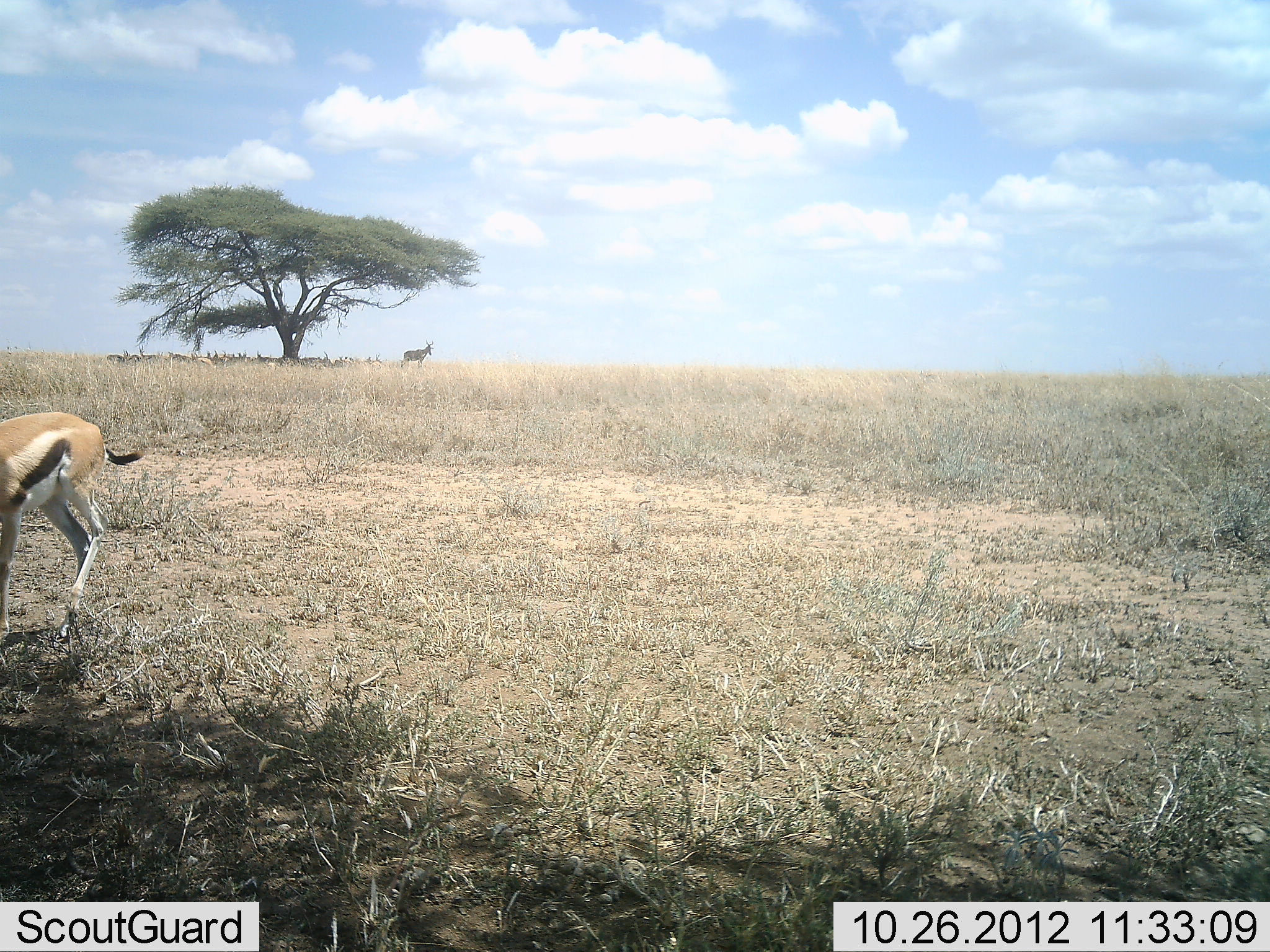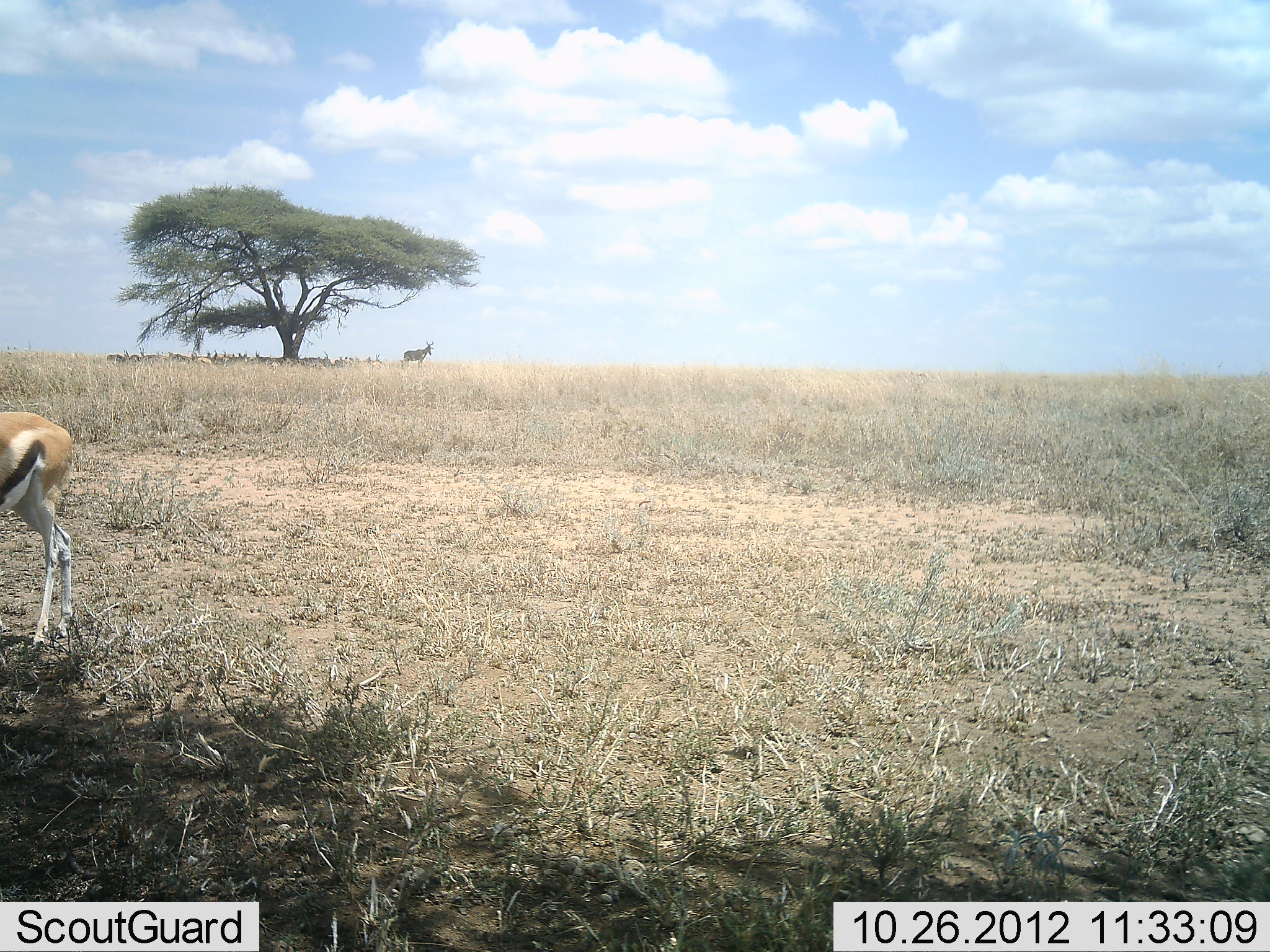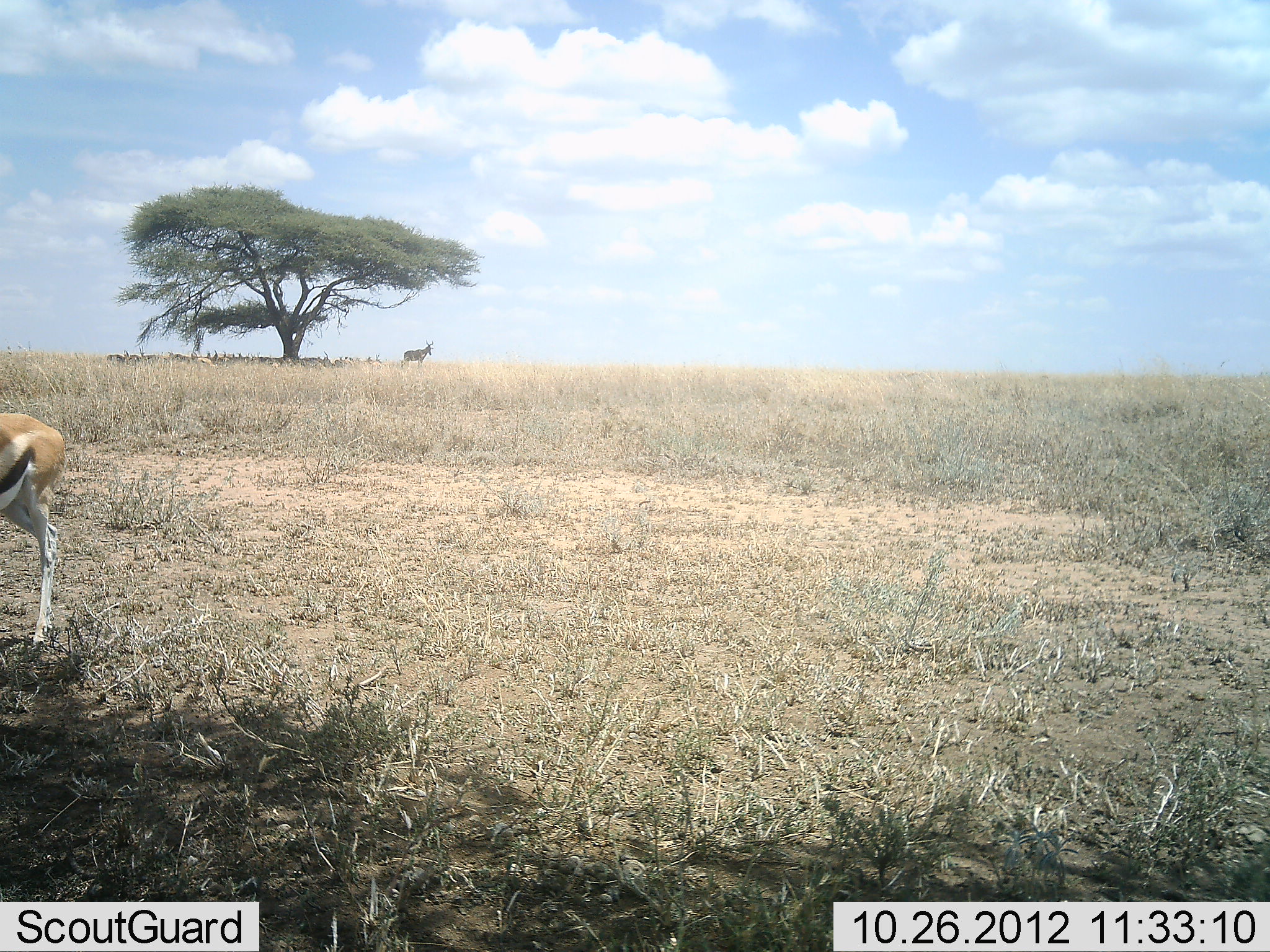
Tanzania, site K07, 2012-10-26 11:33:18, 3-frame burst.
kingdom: Animalia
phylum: Chordata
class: Mammalia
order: Artiodactyla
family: Bovidae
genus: Eudorcas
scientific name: Eudorcas thomsonii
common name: thomson's gazelle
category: gazellethomsons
Gazellethomsons (thomson's gazelle) (Eudorcas thomsonii), count 1. Behavior (volunteer vote fractions): standing 59%, resting 0%, moving 35%, interacting 0%. Young present (vote fraction): 0%. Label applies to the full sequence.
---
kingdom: Animalia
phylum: Chordata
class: Mammalia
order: Artiodactyla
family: Bovidae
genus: Alcelaphus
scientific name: Alcelaphus buselaphus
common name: hartebeest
Hartebeest (Alcelaphus buselaphus), count 1. Behavior (volunteer vote fractions): standing 90%, resting 30%, moving 0%, interacting 0%. Young present (vote fraction): 0%. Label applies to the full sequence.